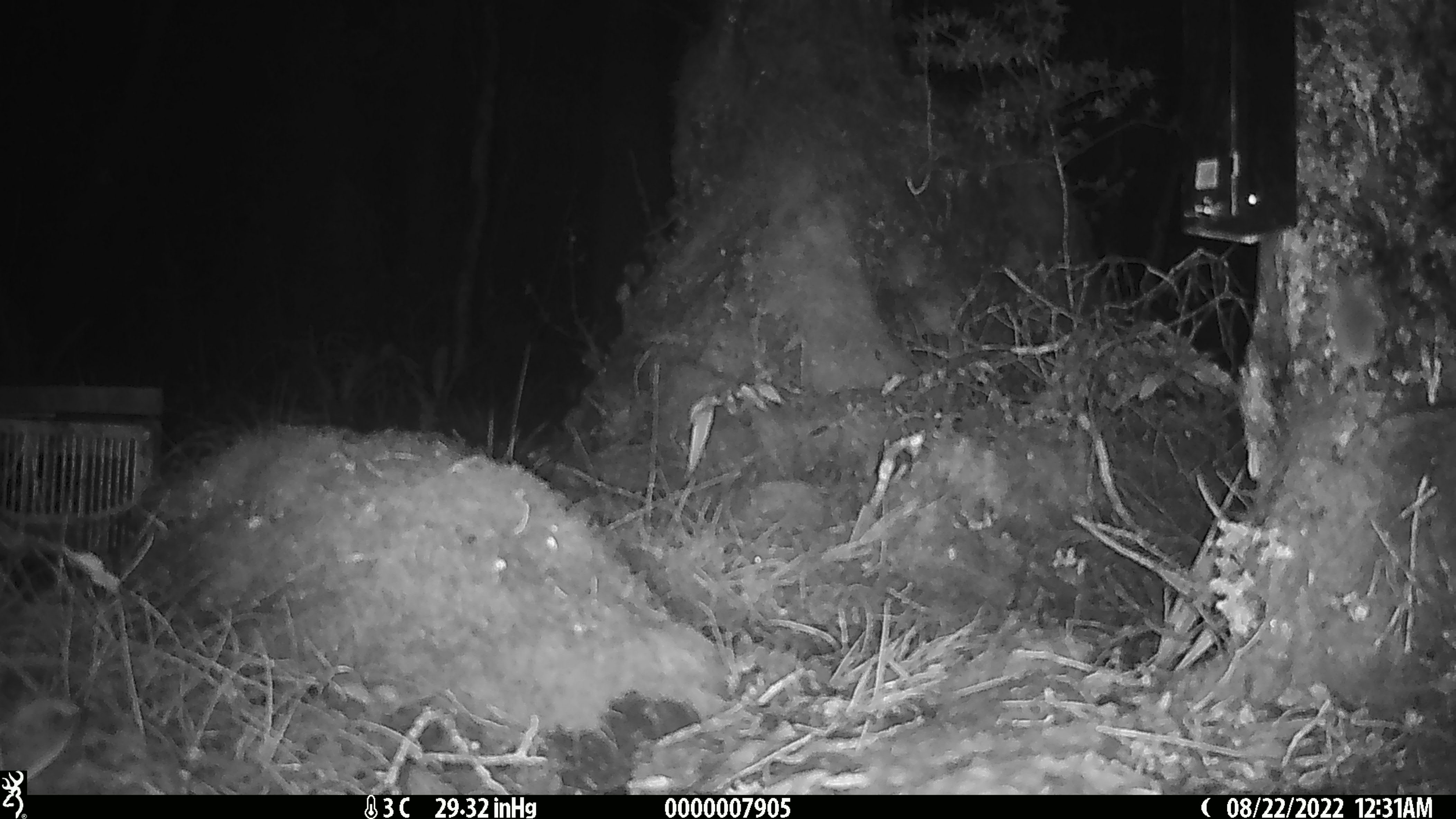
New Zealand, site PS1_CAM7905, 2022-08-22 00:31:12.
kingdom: Animalia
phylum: Chordata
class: Mammalia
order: Rodentia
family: Muridae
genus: Mus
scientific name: Mus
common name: mouse